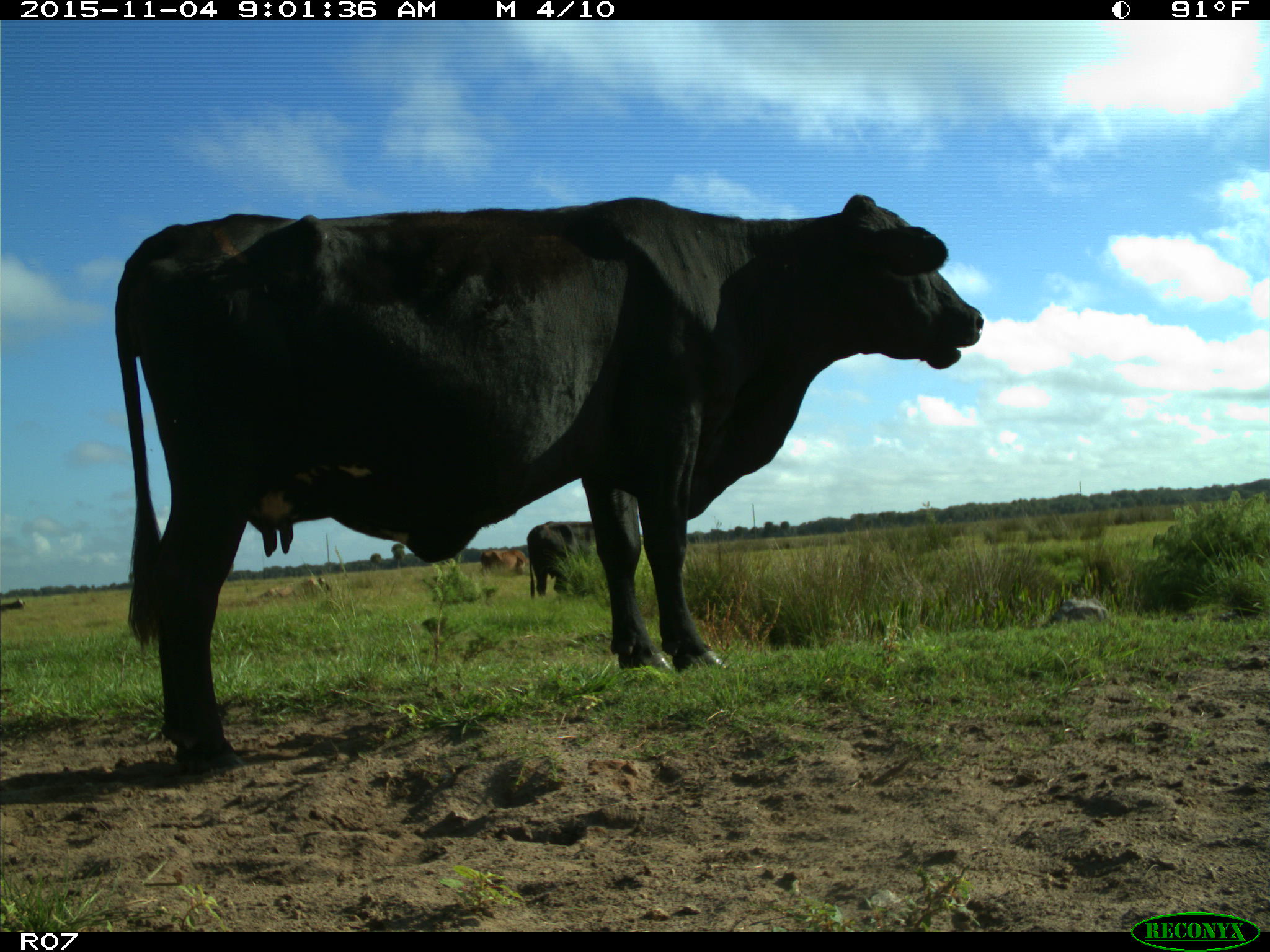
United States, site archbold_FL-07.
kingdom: Animalia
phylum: Chordata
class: Mammalia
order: Artiodactyla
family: Bovidae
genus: Bos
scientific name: Bos taurus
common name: domestic cow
Bos taurus (domestic cow).